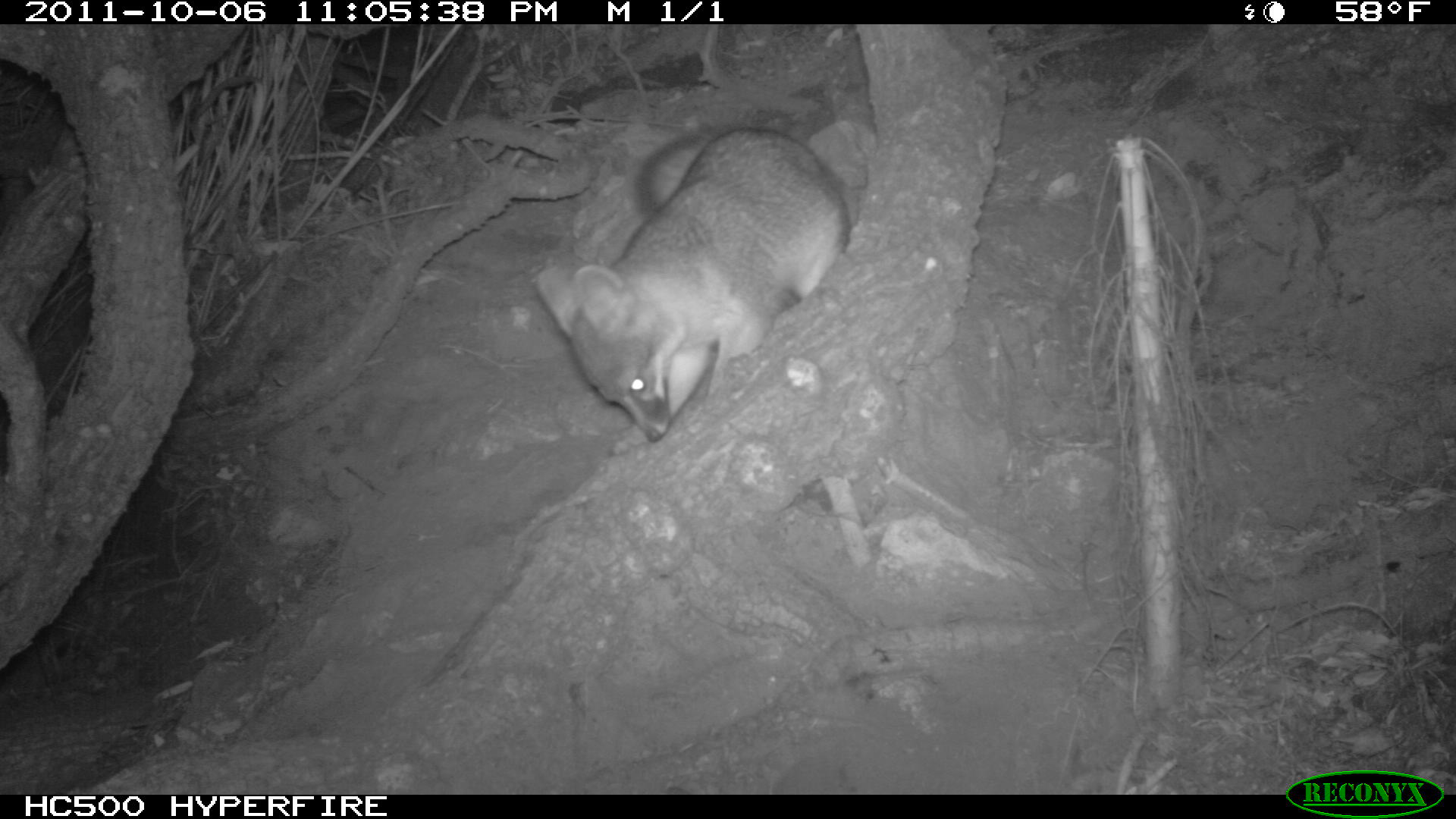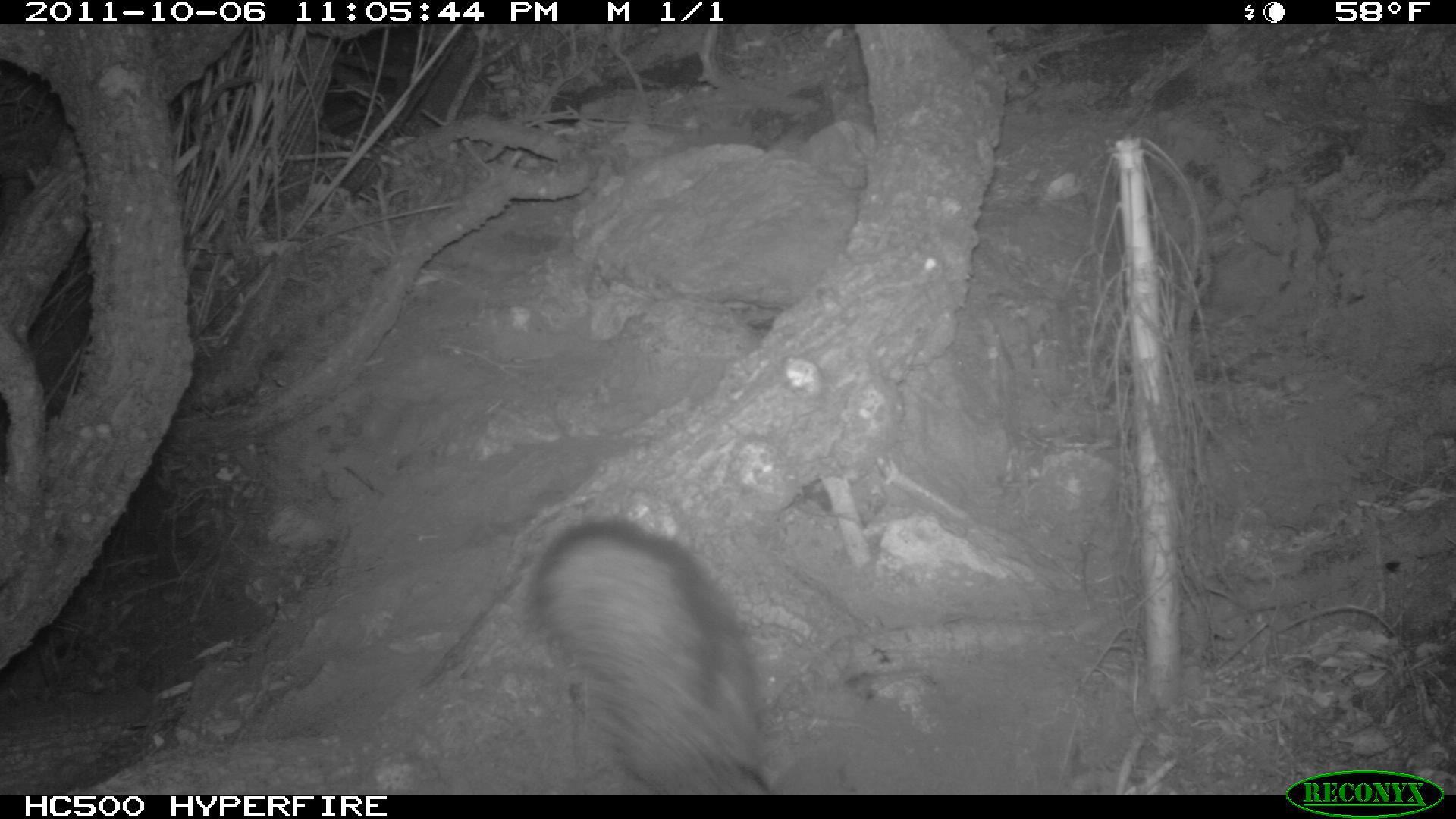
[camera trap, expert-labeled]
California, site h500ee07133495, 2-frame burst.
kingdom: Animalia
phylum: Chordata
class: Mammalia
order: Carnivora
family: Canidae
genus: Urocyon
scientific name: Urocyon littoralis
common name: island fox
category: fox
Fox (island fox) (Urocyon littoralis).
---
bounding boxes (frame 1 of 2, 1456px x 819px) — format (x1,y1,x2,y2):
fox: (538,128,852,441)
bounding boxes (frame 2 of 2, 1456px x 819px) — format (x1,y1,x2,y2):
fox: (532,518,770,794)